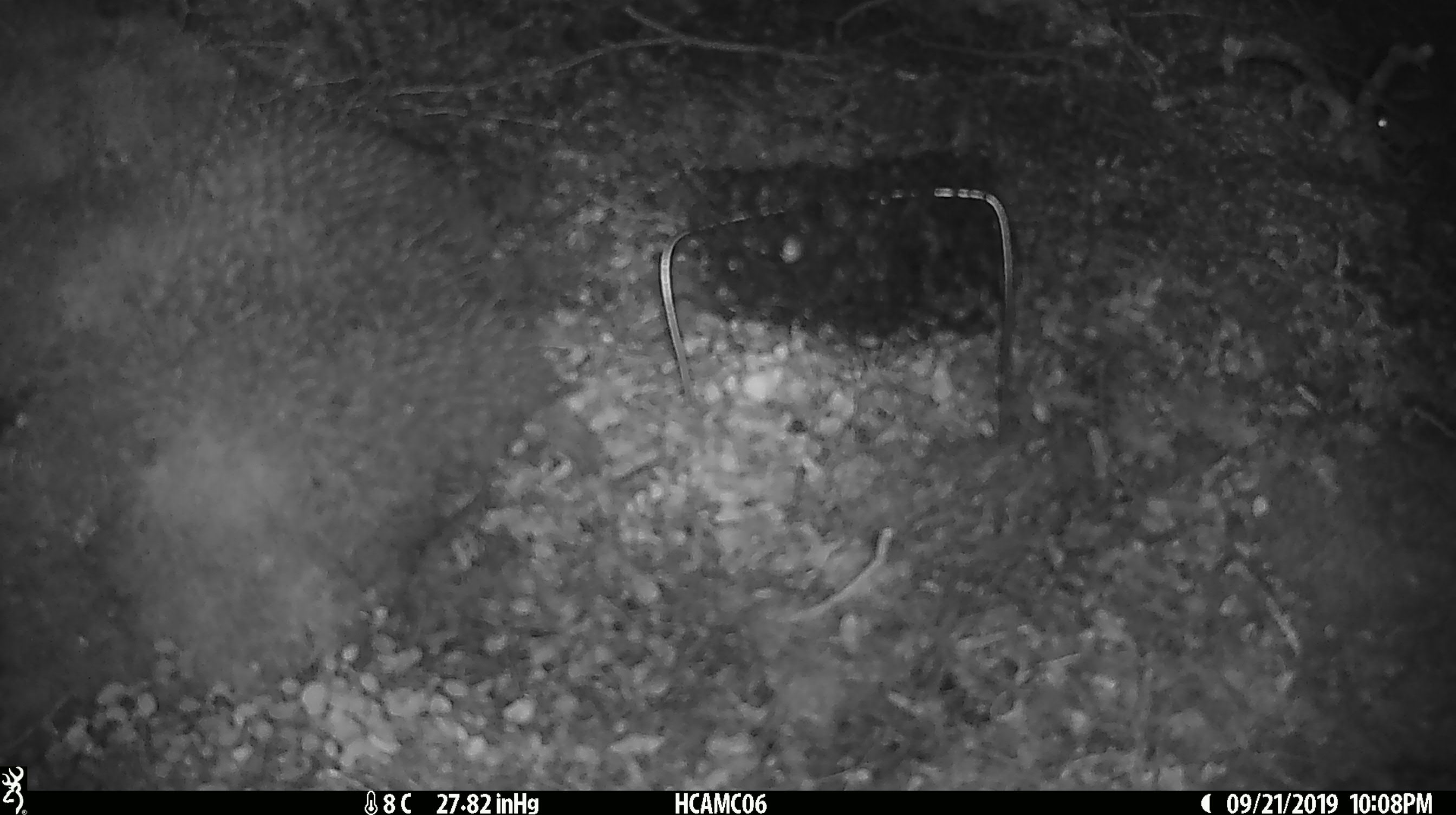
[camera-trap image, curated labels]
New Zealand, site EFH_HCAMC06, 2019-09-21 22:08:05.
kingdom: Animalia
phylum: Chordata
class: Mammalia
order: Rodentia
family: Muridae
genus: Mus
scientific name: Mus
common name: mouse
Mouse (Mus).